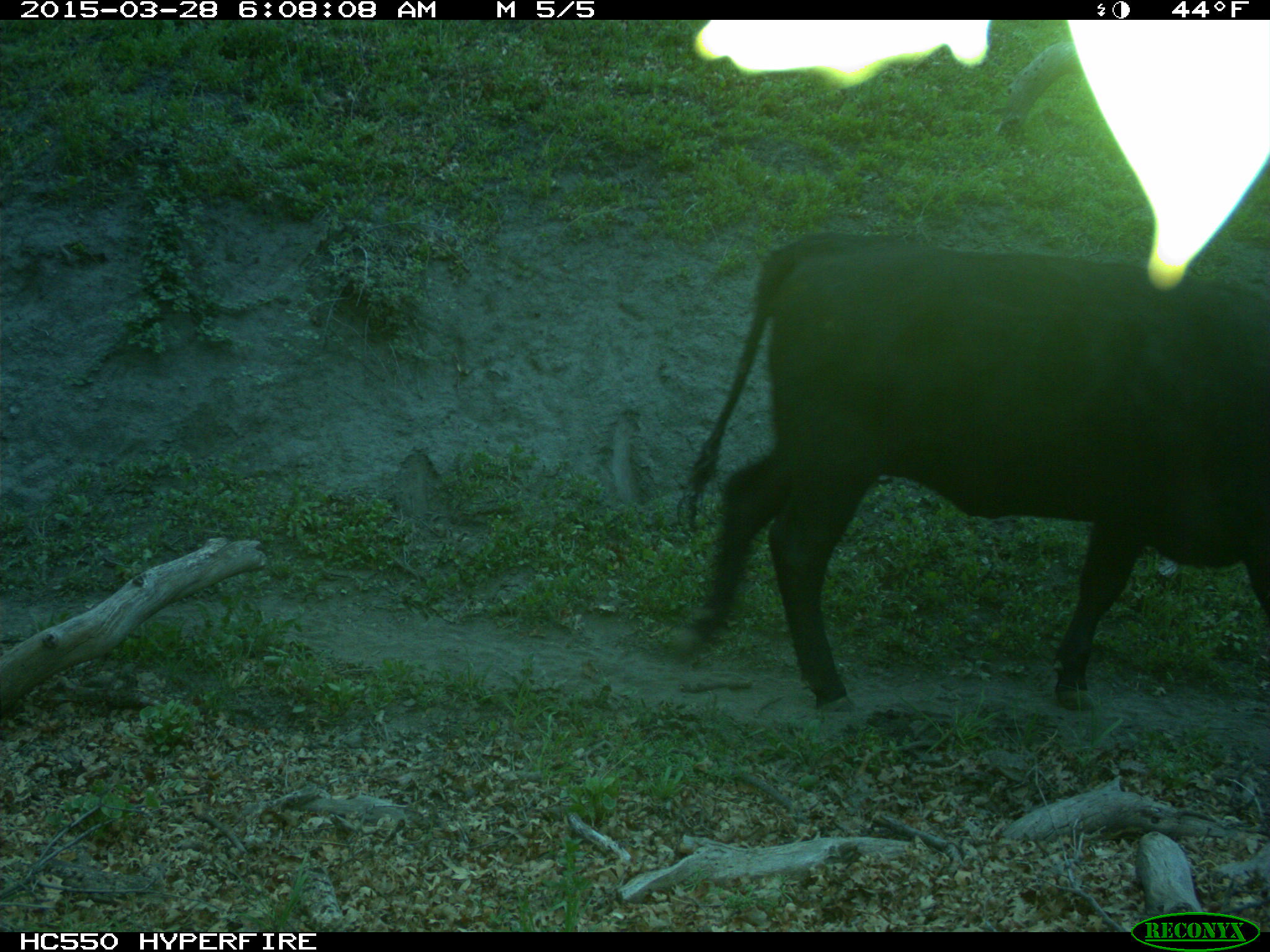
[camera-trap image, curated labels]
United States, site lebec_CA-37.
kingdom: Animalia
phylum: Chordata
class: Mammalia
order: Artiodactyla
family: Bovidae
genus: Bos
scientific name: Bos taurus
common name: domestic cow